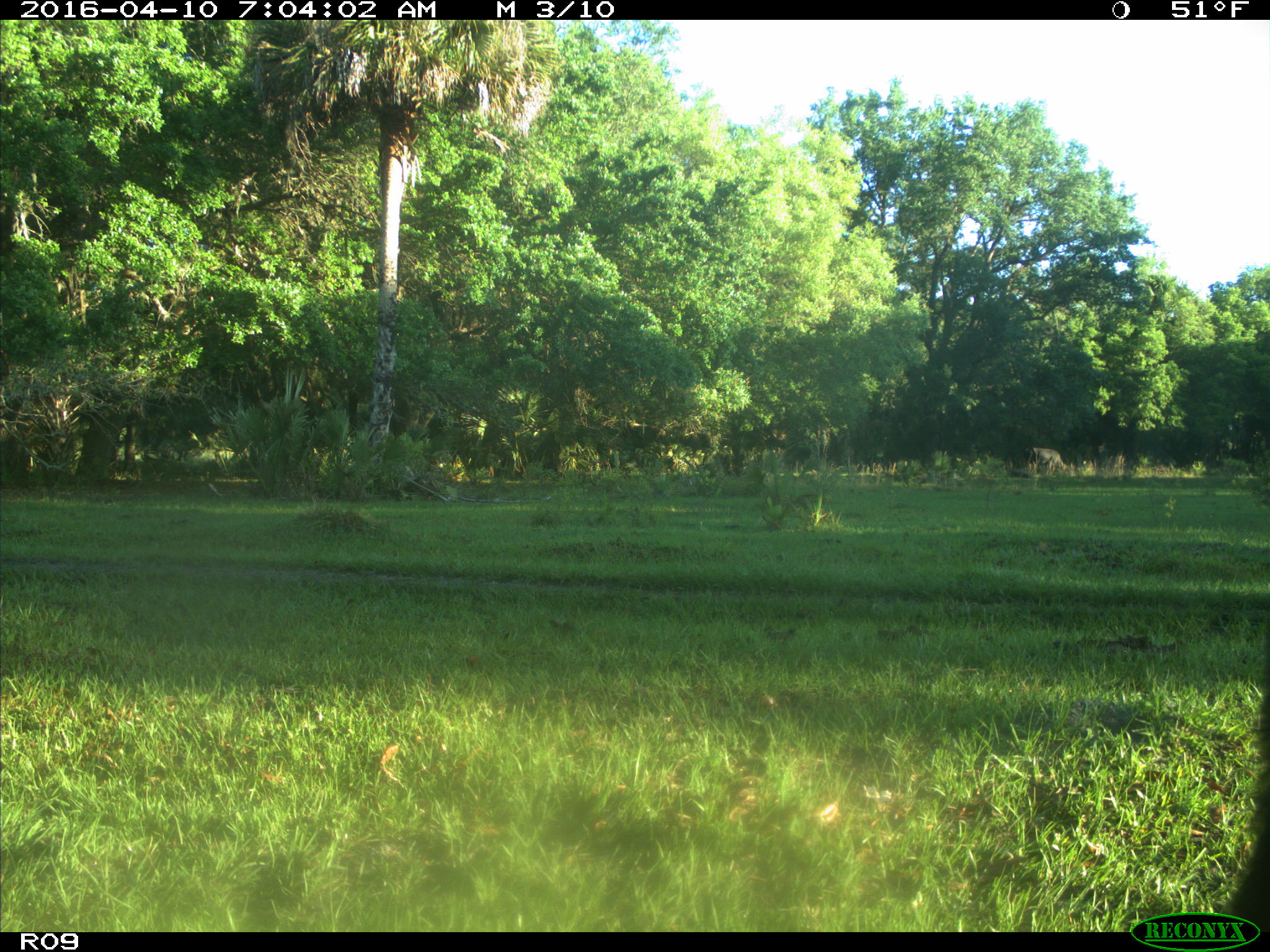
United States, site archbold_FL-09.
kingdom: Animalia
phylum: Chordata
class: Mammalia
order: Artiodactyla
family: Bovidae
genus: Bos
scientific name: Bos taurus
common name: domestic cow